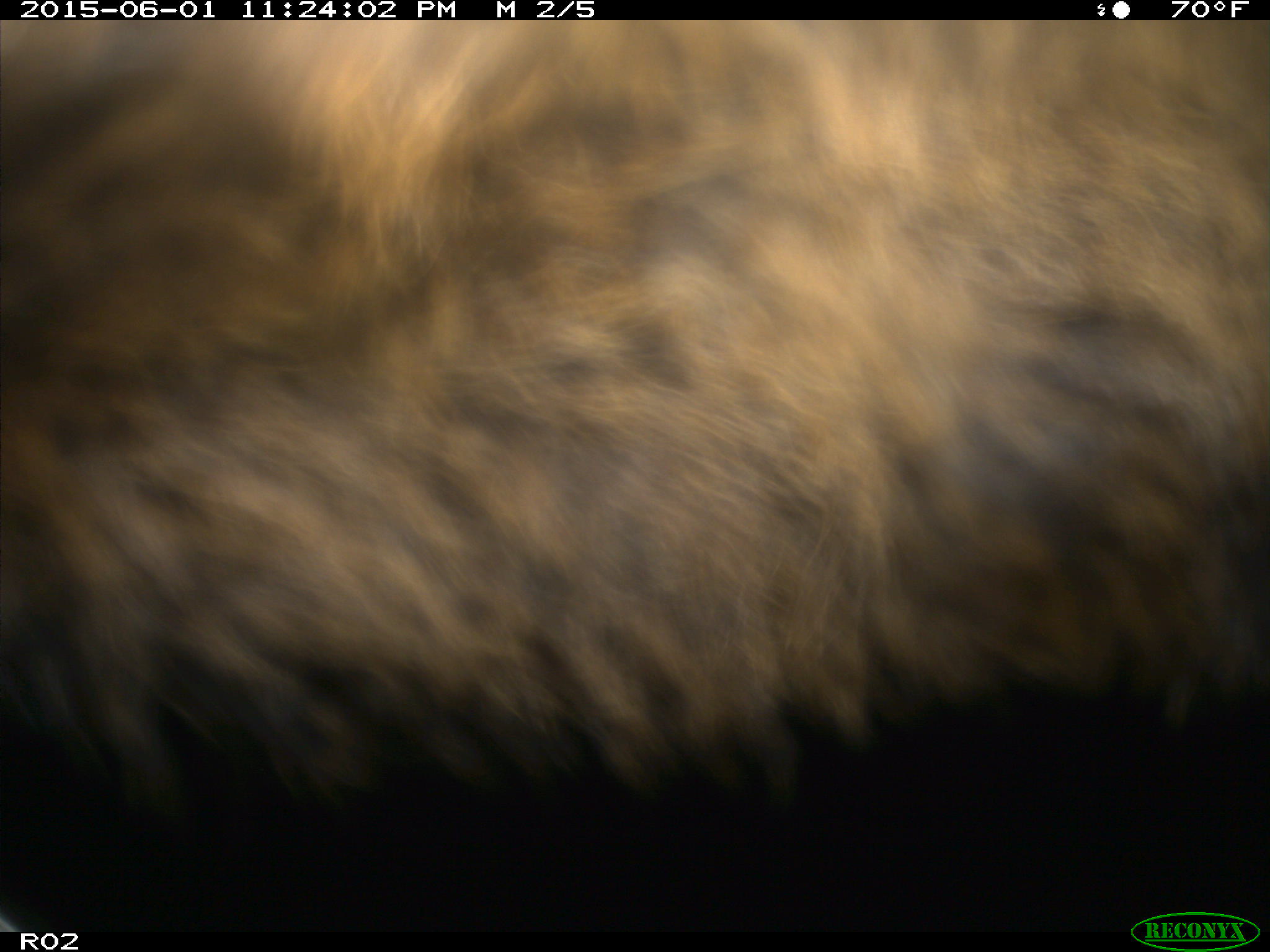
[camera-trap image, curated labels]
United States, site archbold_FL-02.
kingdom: Animalia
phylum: Chordata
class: Mammalia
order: Artiodactyla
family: Bovidae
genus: Bos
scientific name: Bos taurus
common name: domestic cow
Bos taurus (domestic cow).